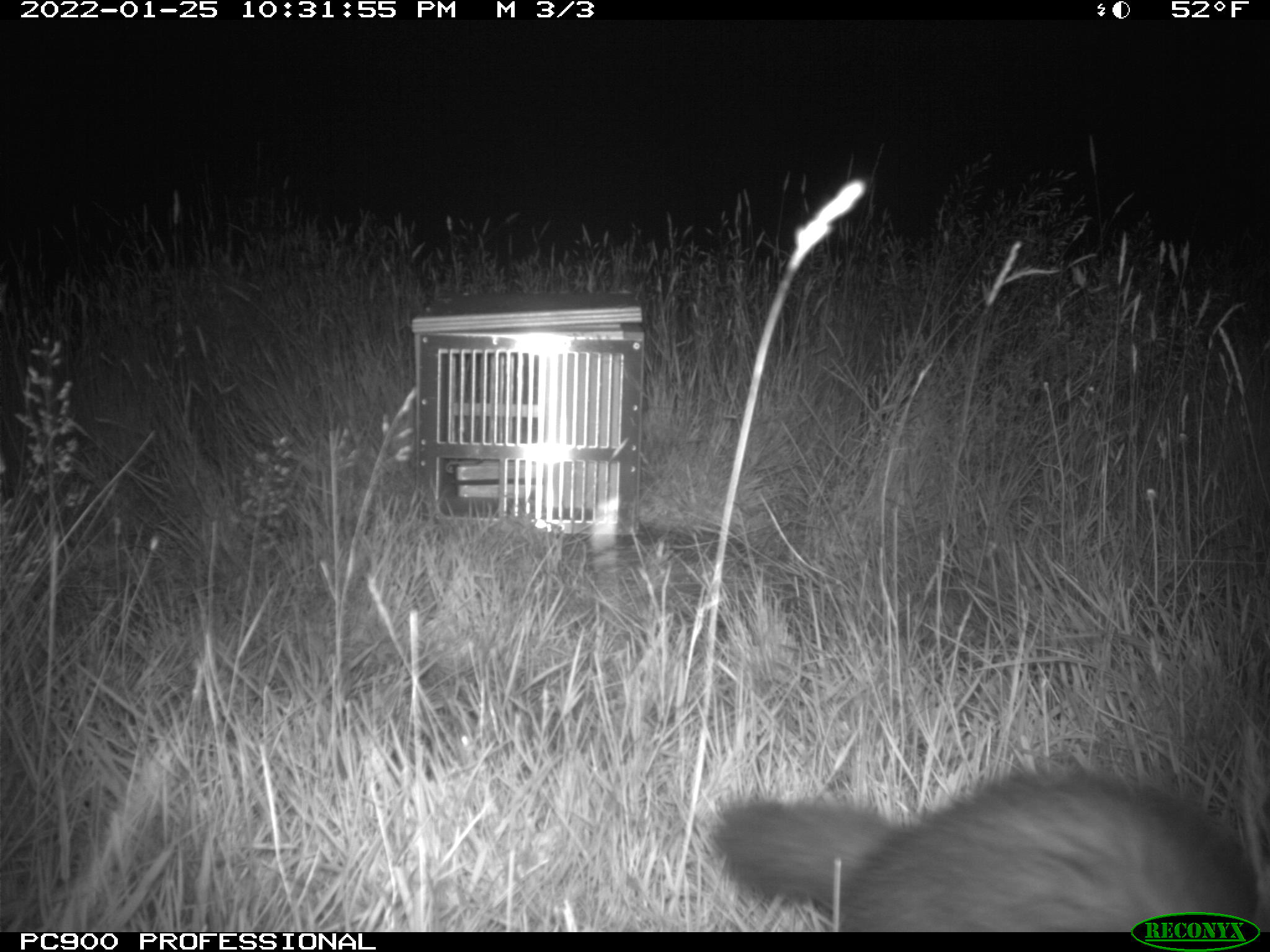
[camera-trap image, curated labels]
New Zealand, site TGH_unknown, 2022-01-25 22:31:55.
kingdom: Animalia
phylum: Chordata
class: Mammalia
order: Carnivora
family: Mustelidae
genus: Mustela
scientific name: Mustela furo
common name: ferret